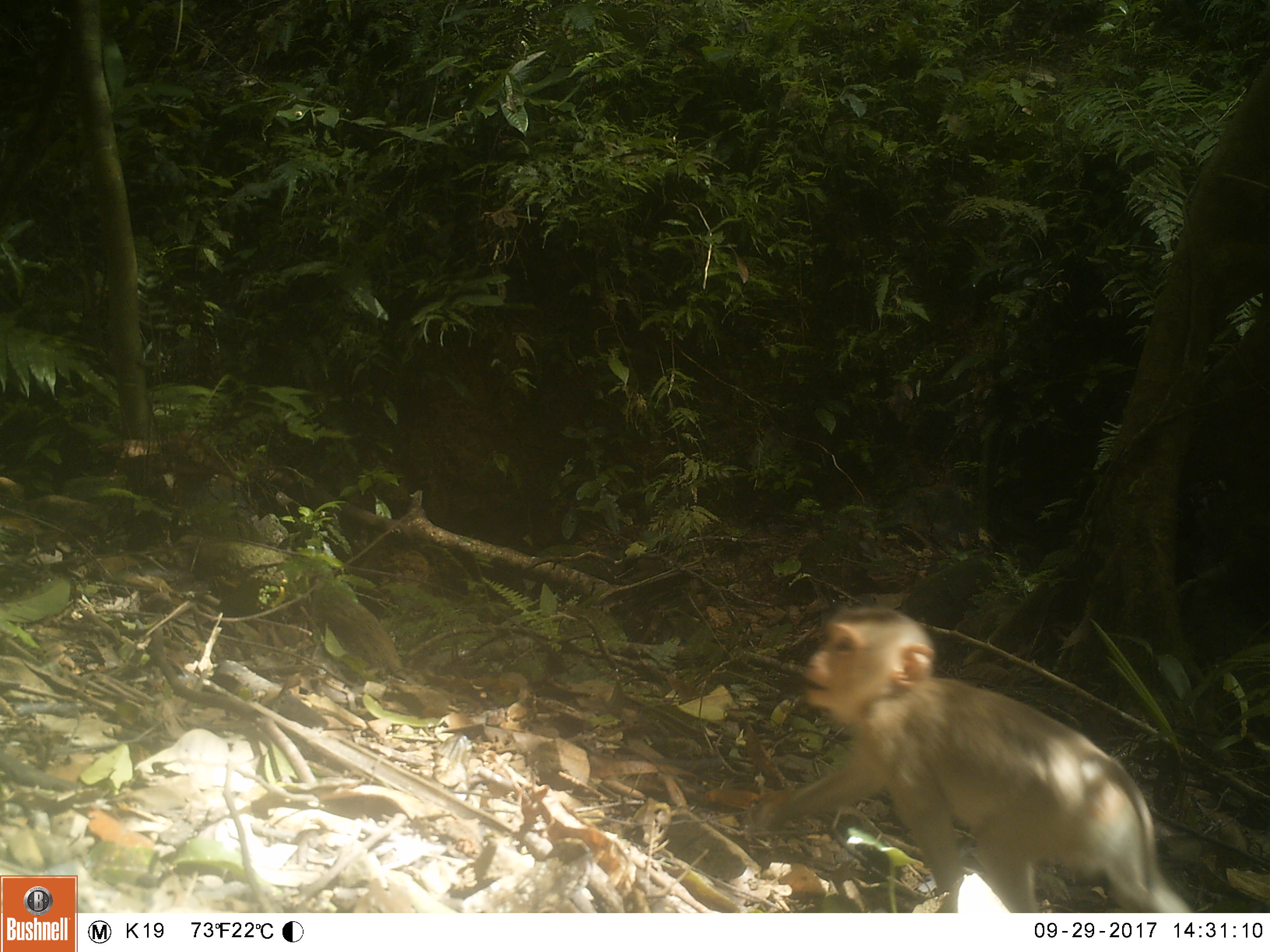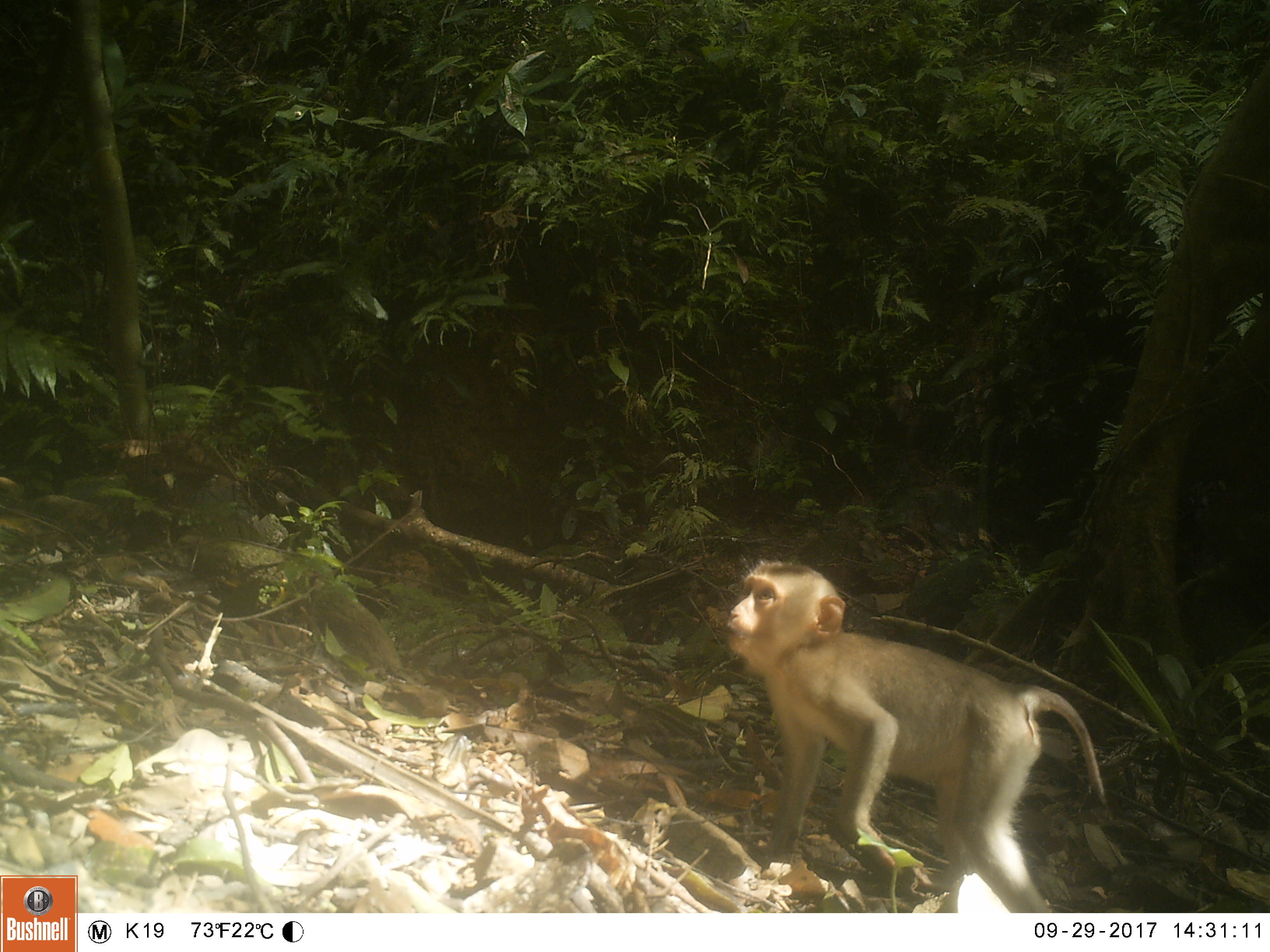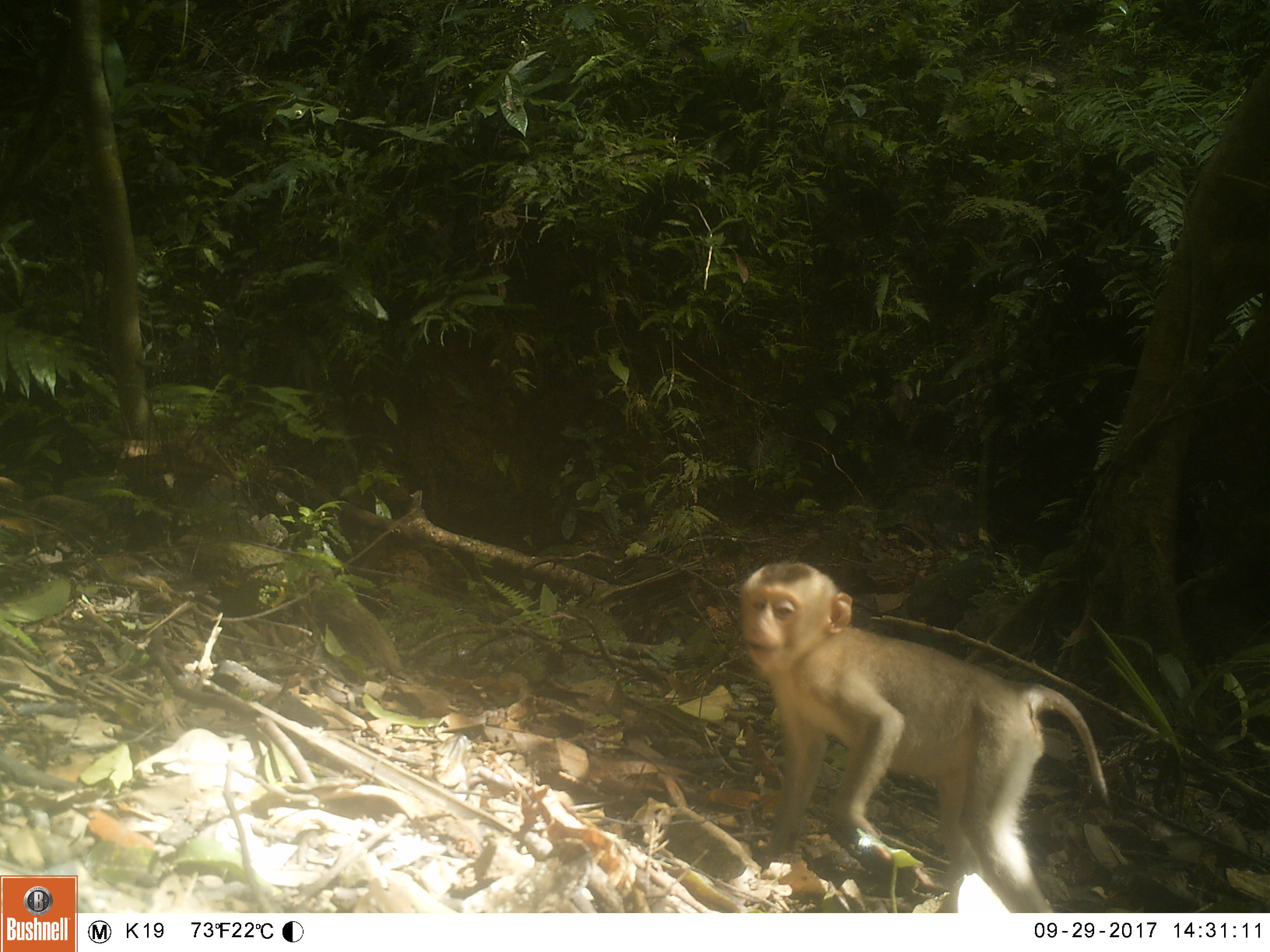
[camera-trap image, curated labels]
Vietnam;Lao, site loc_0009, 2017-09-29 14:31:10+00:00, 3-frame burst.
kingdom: Animalia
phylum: Chordata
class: Mammalia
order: Primates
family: Cercopithecidae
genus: Macaca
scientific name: Macaca nemestrina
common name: pig-tailed macaque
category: pig tailed macaque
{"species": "pig tailed macaque (pig-tailed macaque) (Macaca nemestrina)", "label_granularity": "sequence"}